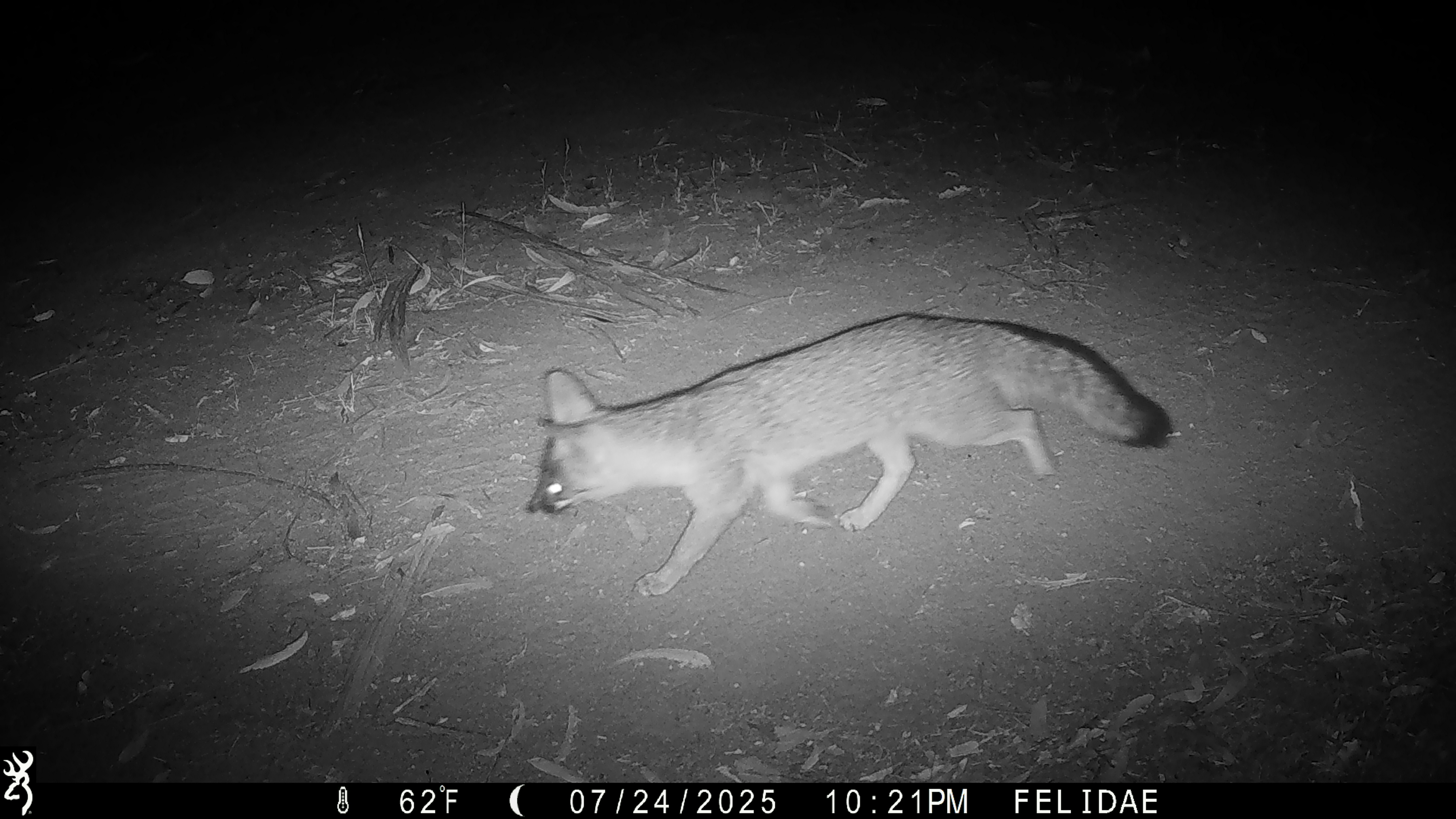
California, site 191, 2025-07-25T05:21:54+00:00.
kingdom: Animalia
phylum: Chordata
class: Mammalia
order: Carnivora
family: Canidae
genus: Urocyon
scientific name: Urocyon cinereoargenteus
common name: gray fox